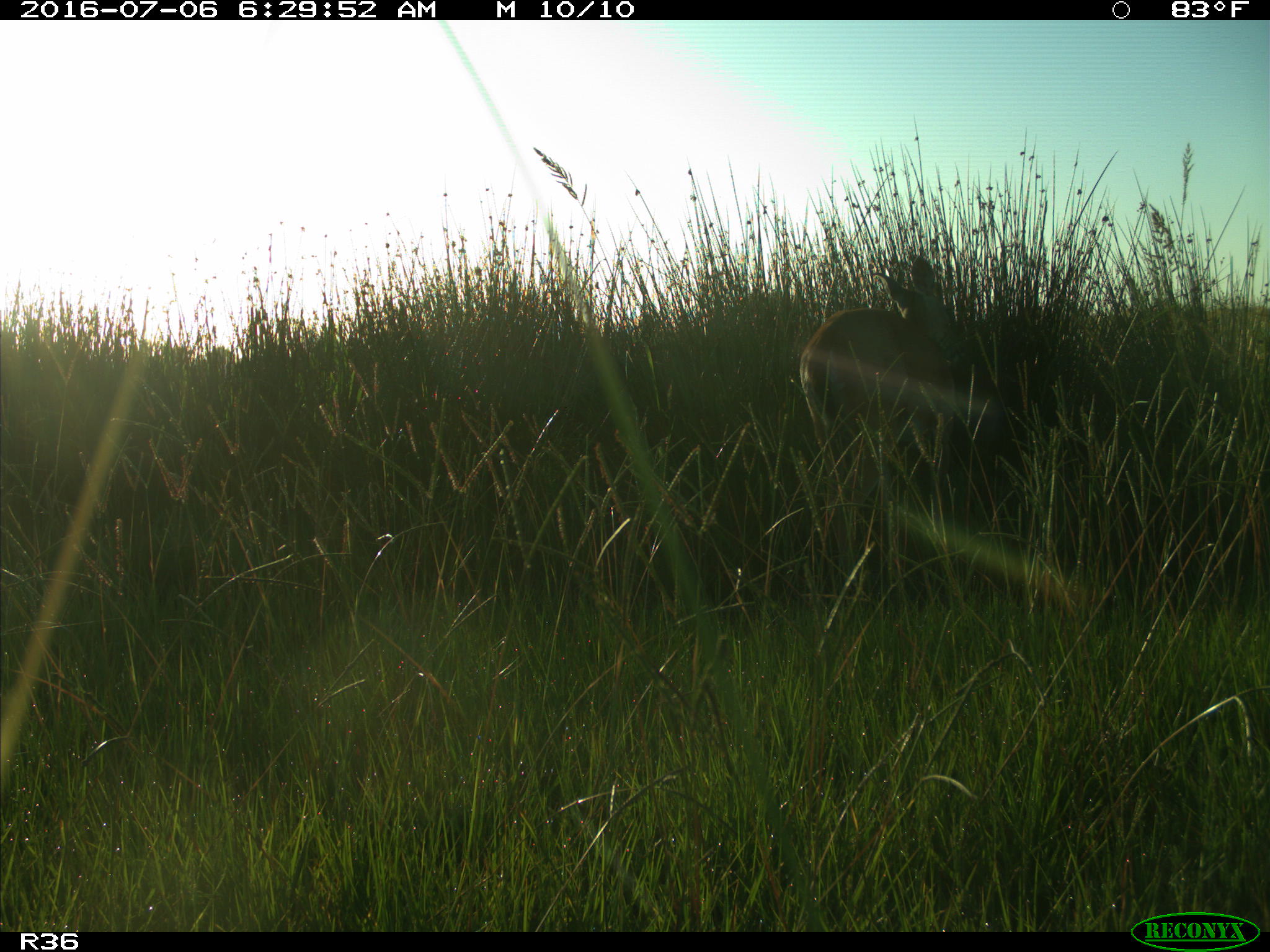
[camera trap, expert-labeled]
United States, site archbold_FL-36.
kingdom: Animalia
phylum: Chordata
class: Mammalia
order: Artiodactyla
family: Cervidae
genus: Odocoileus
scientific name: Odocoileus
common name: deer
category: unidentified deer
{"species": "unidentified deer (deer) (Odocoileus)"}